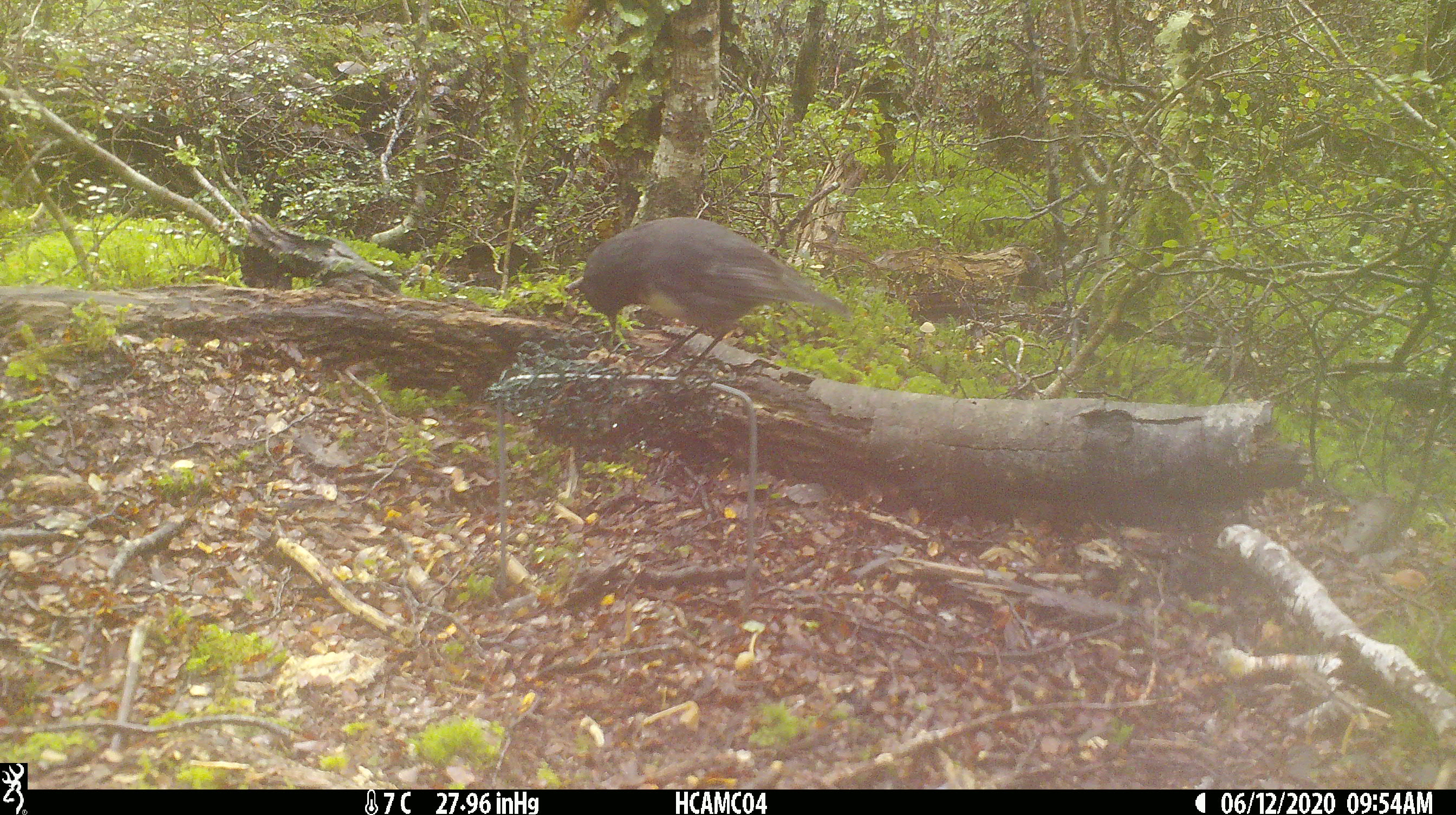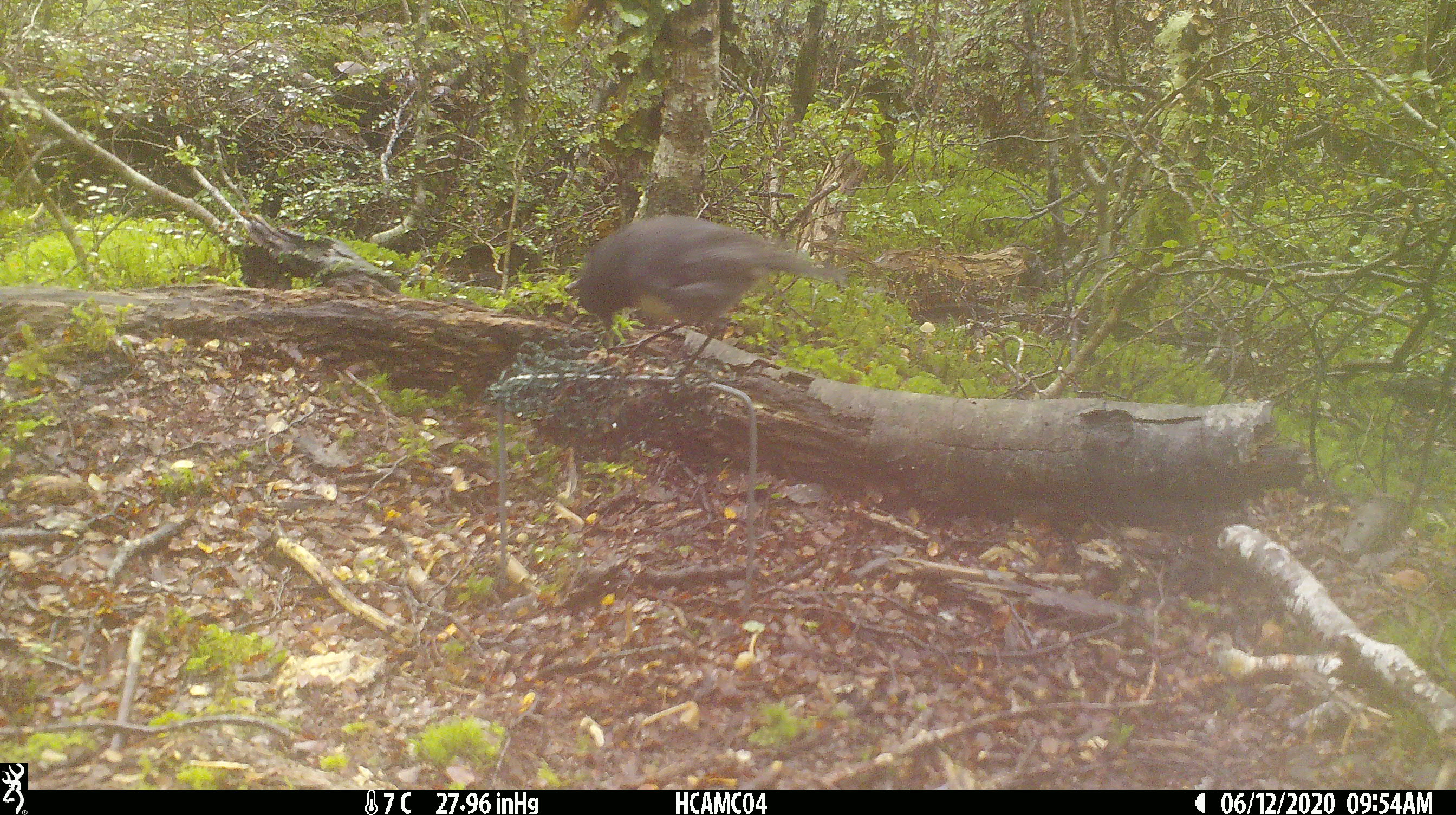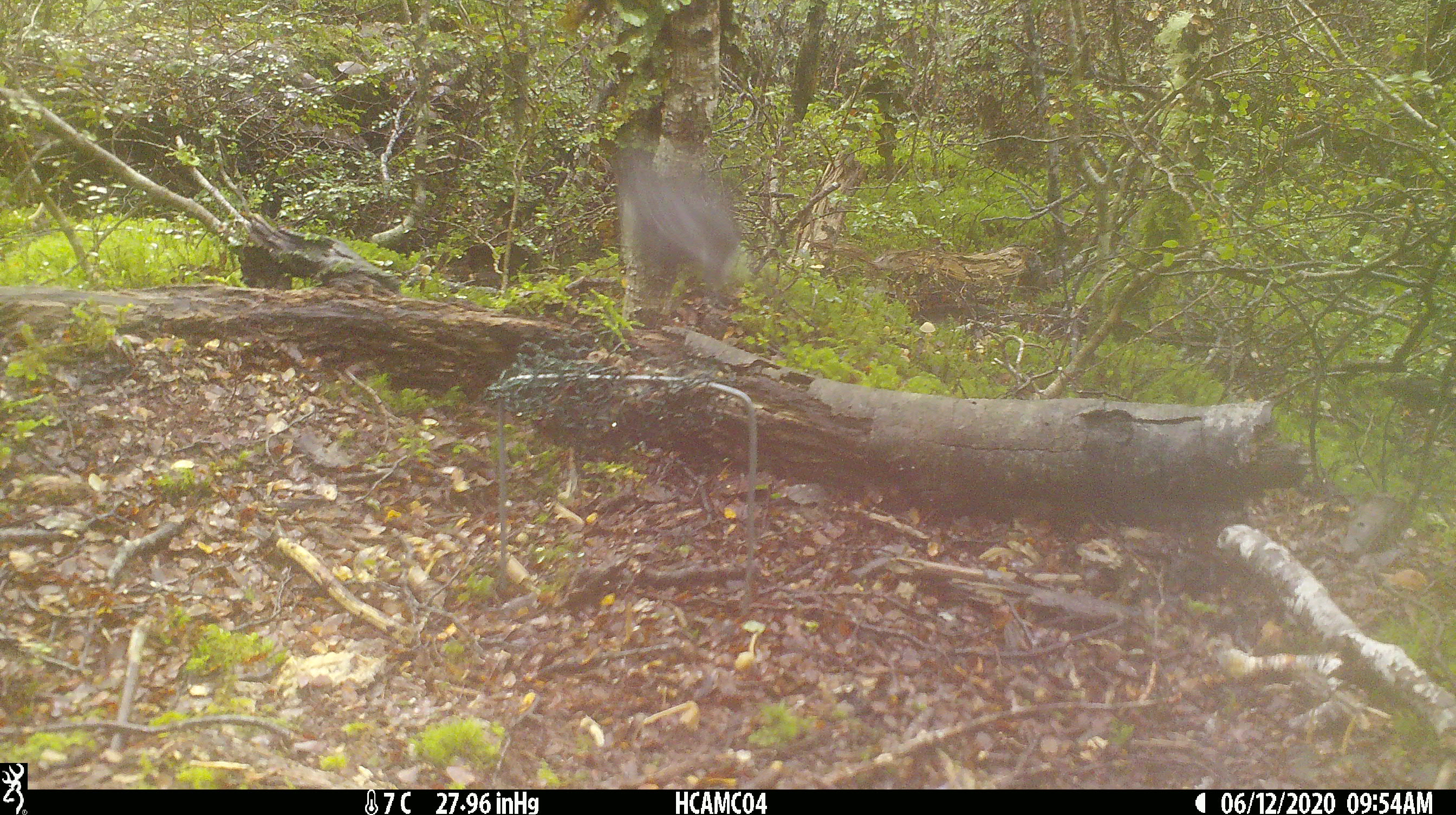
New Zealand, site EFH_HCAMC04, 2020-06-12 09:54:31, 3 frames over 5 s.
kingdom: Animalia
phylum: Chordata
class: Aves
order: Passeriformes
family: Petroicidae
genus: Petroica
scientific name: Petroica australis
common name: new zealand robin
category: robin